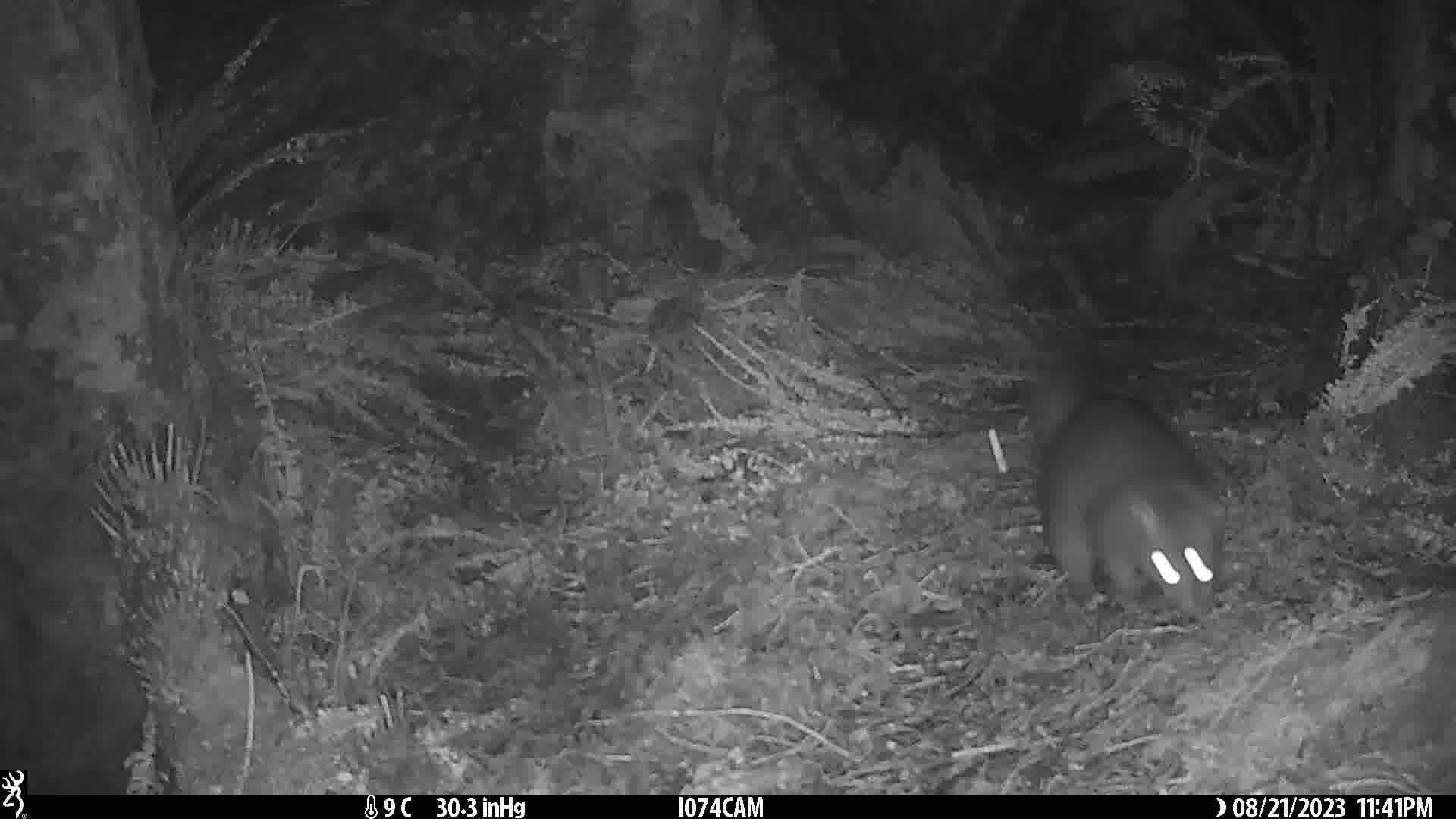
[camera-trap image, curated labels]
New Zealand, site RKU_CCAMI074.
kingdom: Animalia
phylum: Chordata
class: Mammalia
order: Diprotodontia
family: Phalangeridae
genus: Trichosurus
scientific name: Trichosurus vulpecula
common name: common brushtail possum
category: possum